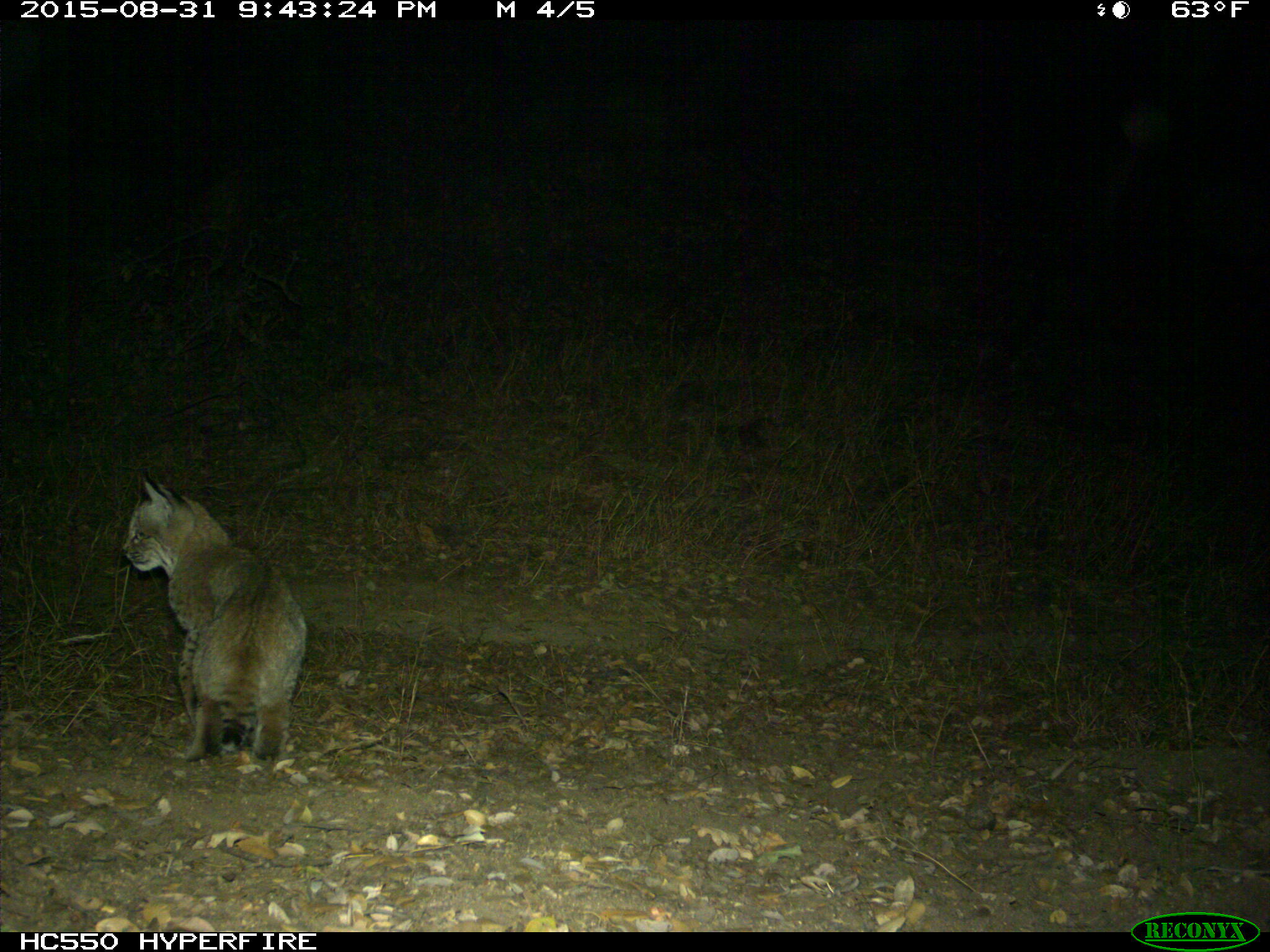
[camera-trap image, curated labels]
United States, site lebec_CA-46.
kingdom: Animalia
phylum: Chordata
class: Mammalia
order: Carnivora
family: Felidae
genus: Lynx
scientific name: Lynx rufus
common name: bobcat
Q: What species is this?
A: Lynx rufus (bobcat).